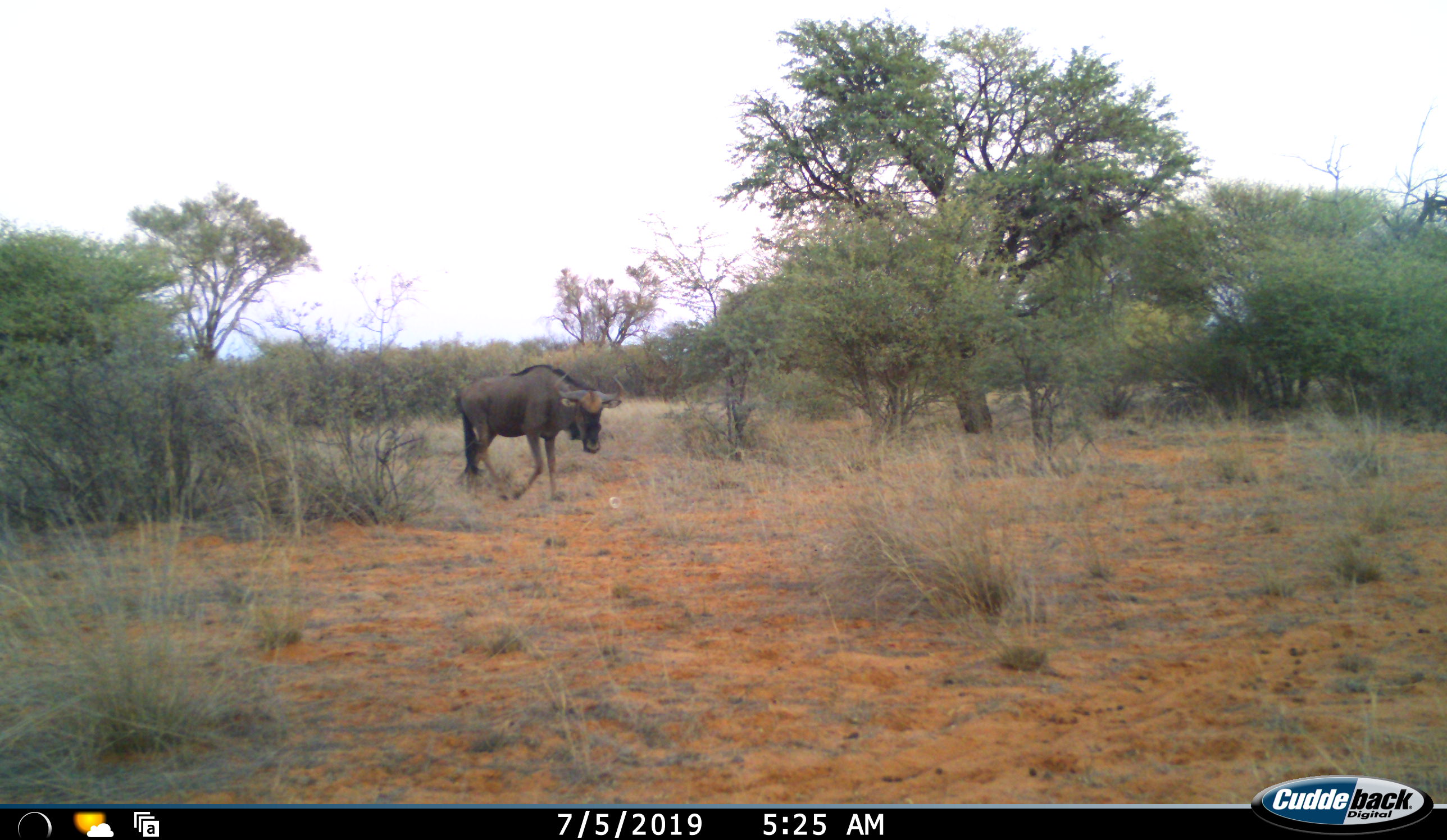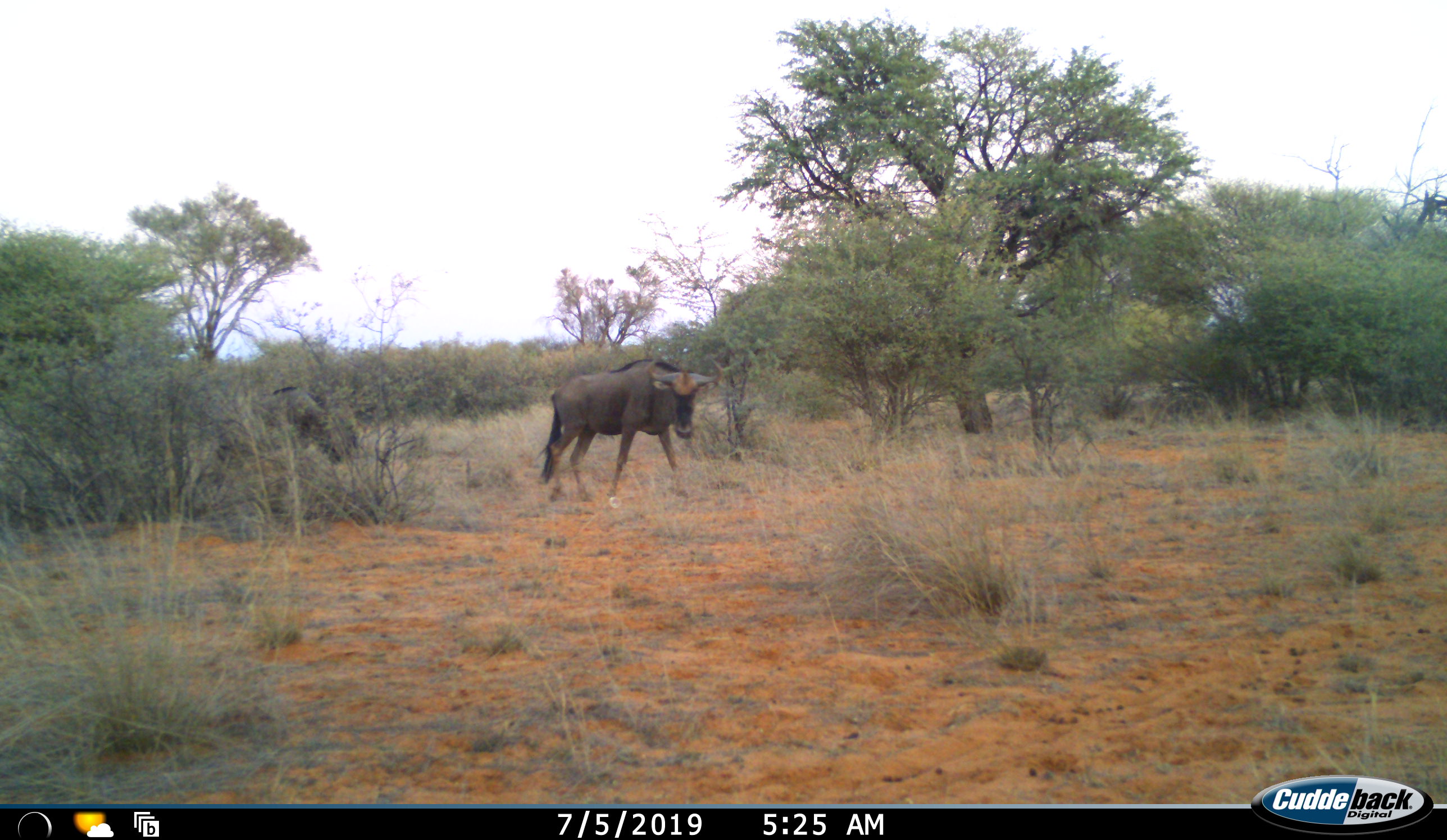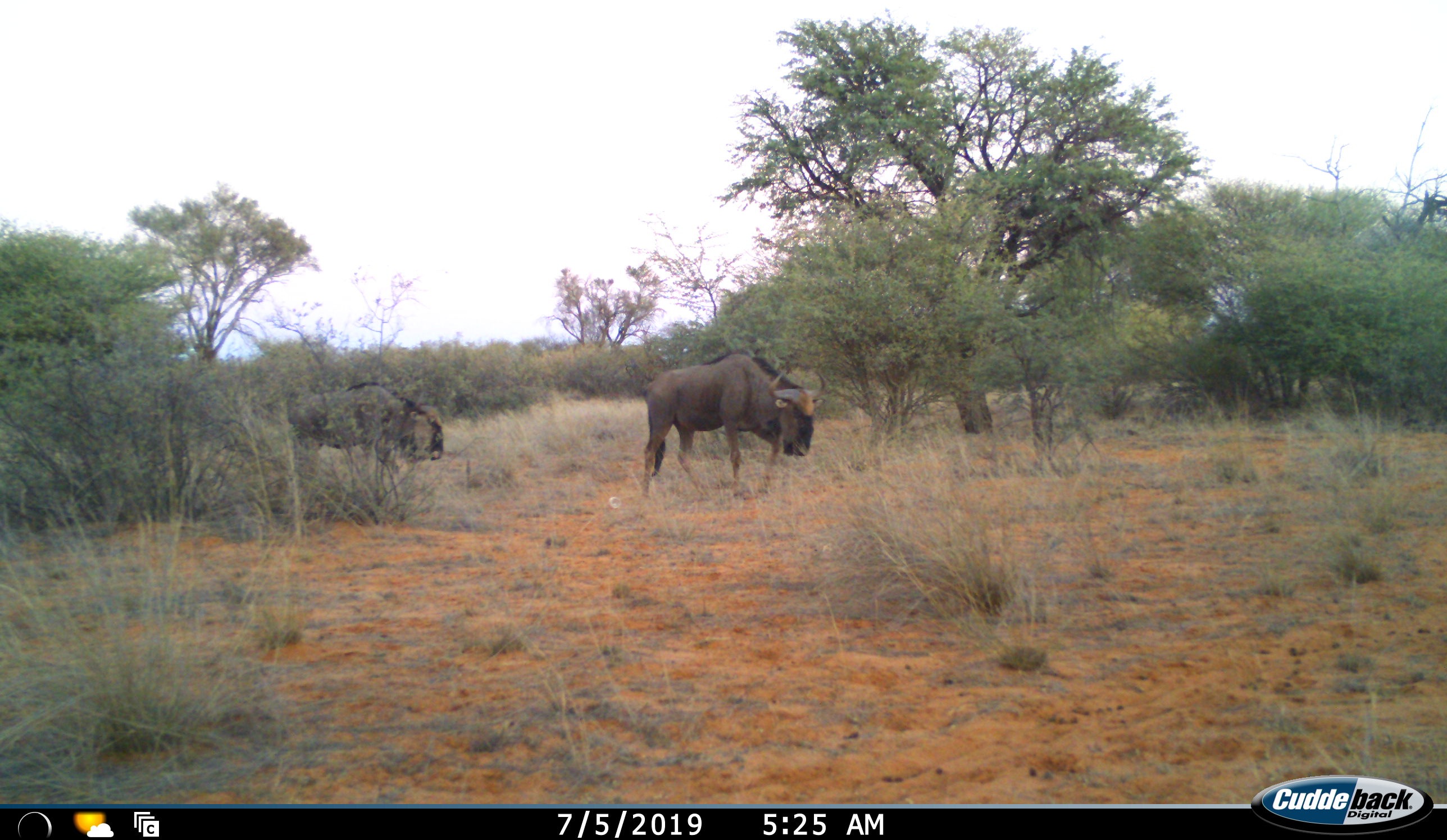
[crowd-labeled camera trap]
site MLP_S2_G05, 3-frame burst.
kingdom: Animalia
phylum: Chordata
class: Mammalia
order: Artiodactyla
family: Bovidae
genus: Connochaetes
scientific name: Connochaetes taurinus taurinus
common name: blue wildebeest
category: wildebeestblue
Wildebeestblue (blue wildebeest) (Connochaetes taurinus taurinus), count 2. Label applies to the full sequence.